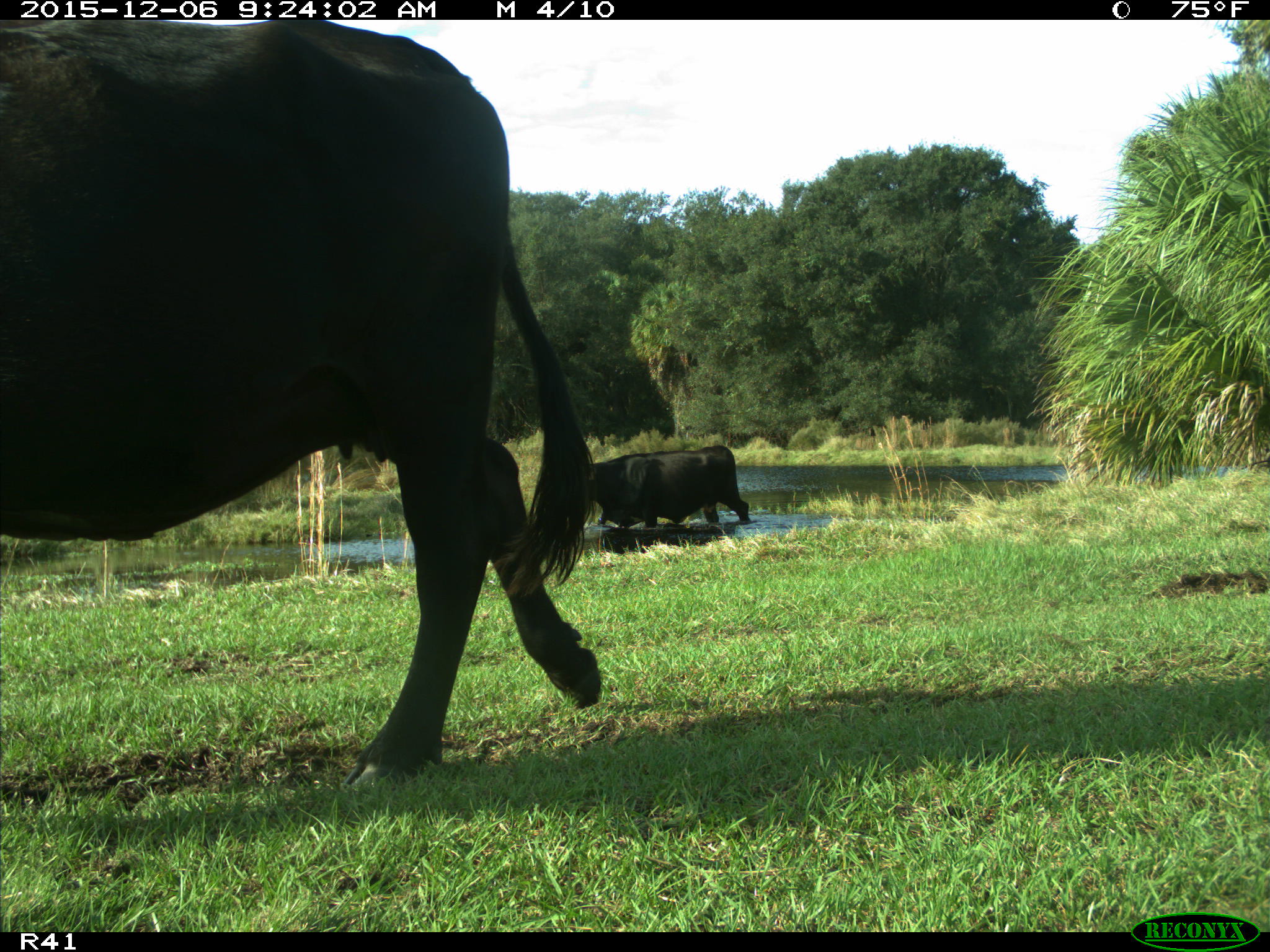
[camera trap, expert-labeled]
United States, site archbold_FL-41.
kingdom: Animalia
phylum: Chordata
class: Mammalia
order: Artiodactyla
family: Bovidae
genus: Bos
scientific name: Bos taurus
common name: domestic cow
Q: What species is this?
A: Bos taurus (domestic cow).